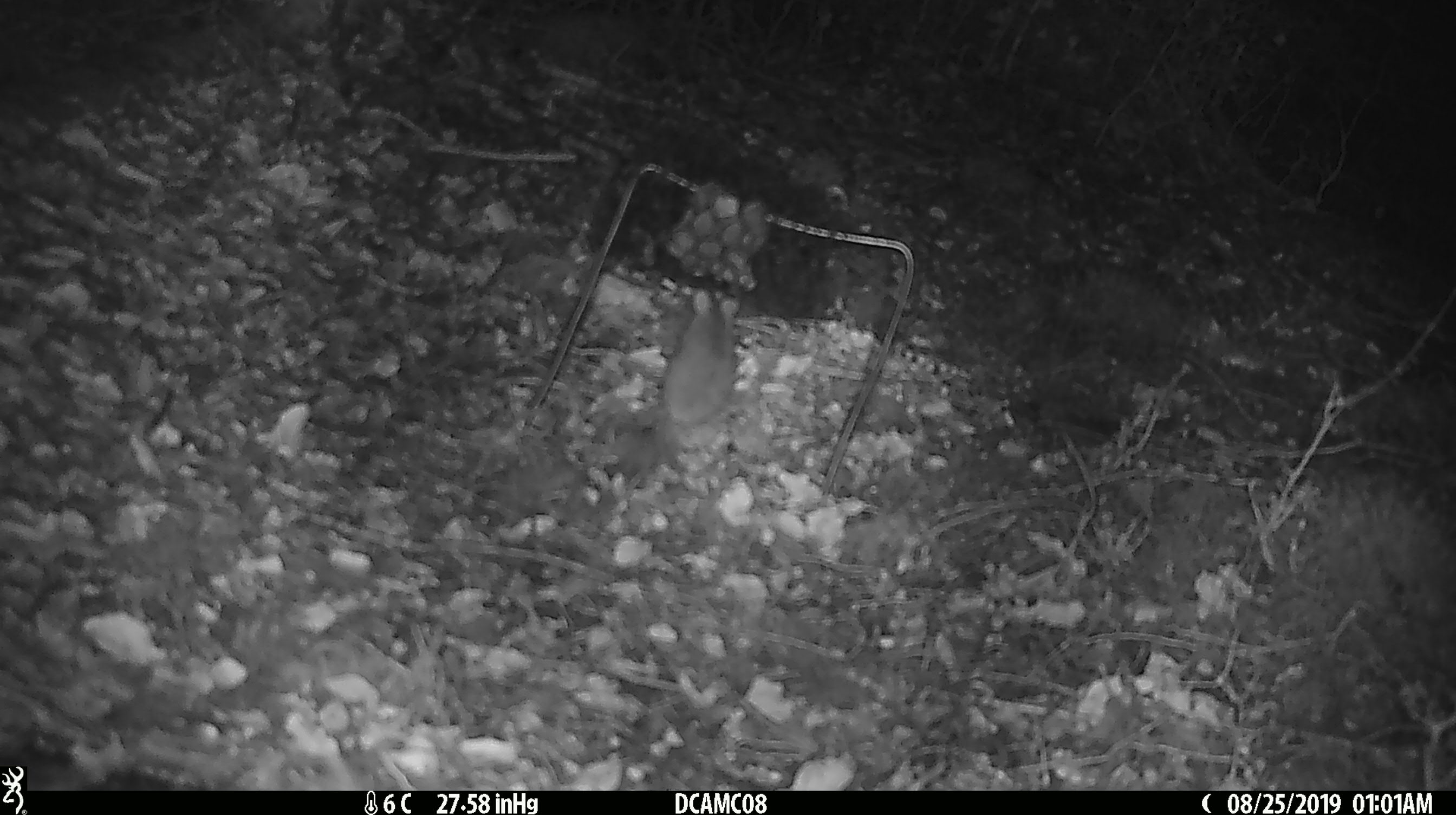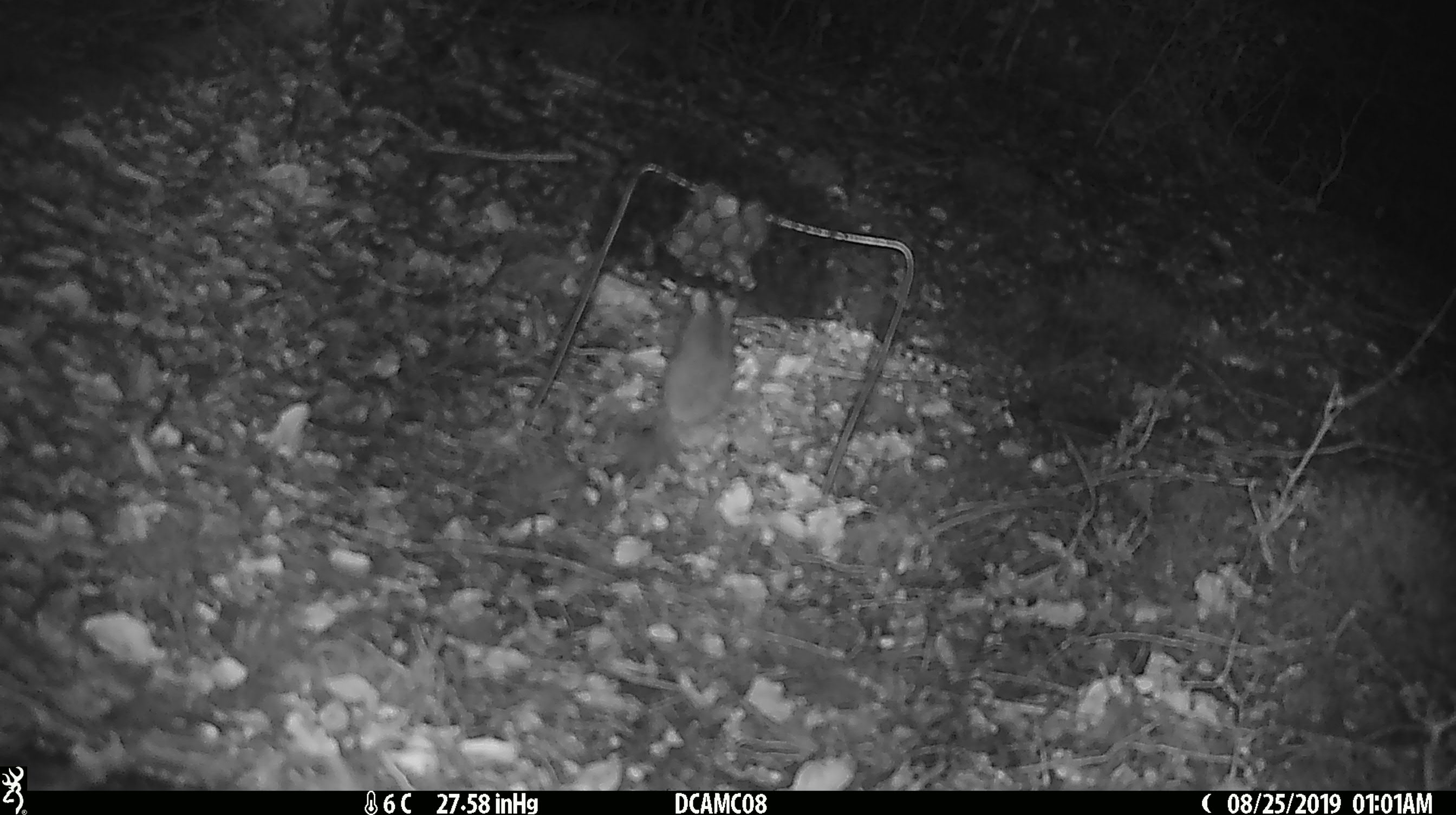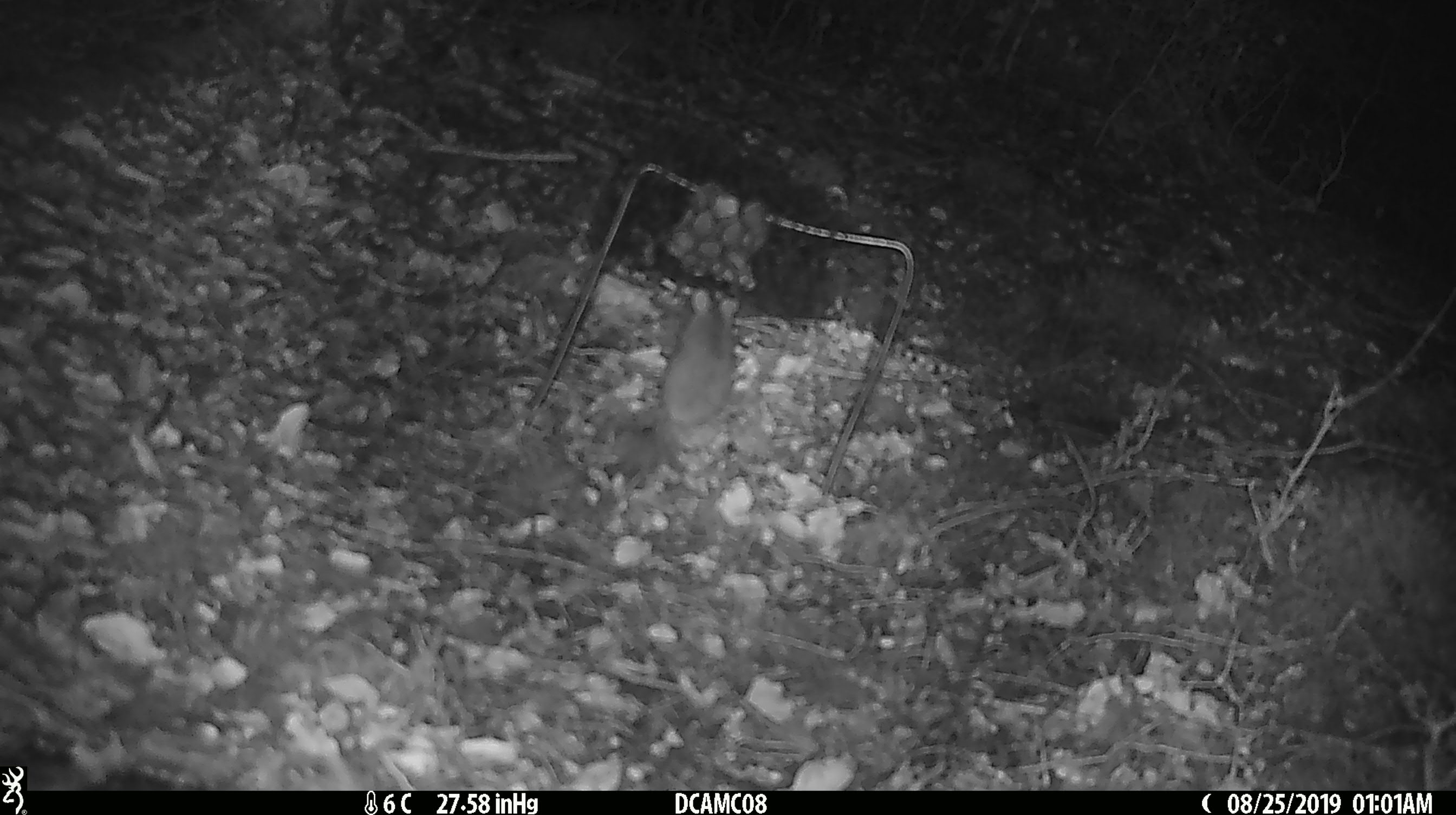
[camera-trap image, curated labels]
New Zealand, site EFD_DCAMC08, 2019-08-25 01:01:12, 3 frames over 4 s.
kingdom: Animalia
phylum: Chordata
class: Mammalia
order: Rodentia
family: Muridae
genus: Mus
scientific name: Mus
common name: mouse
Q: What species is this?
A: Mouse (Mus).